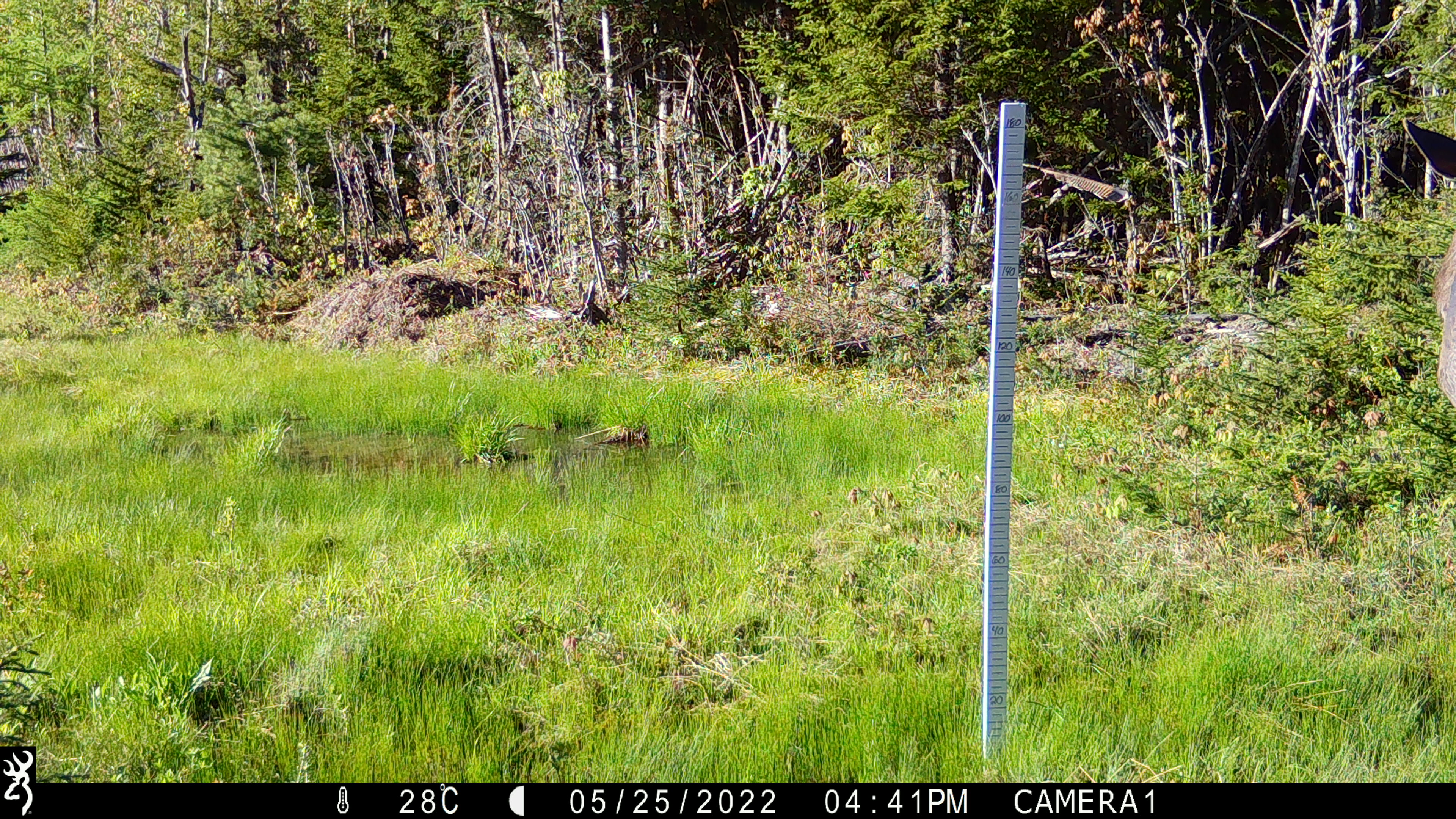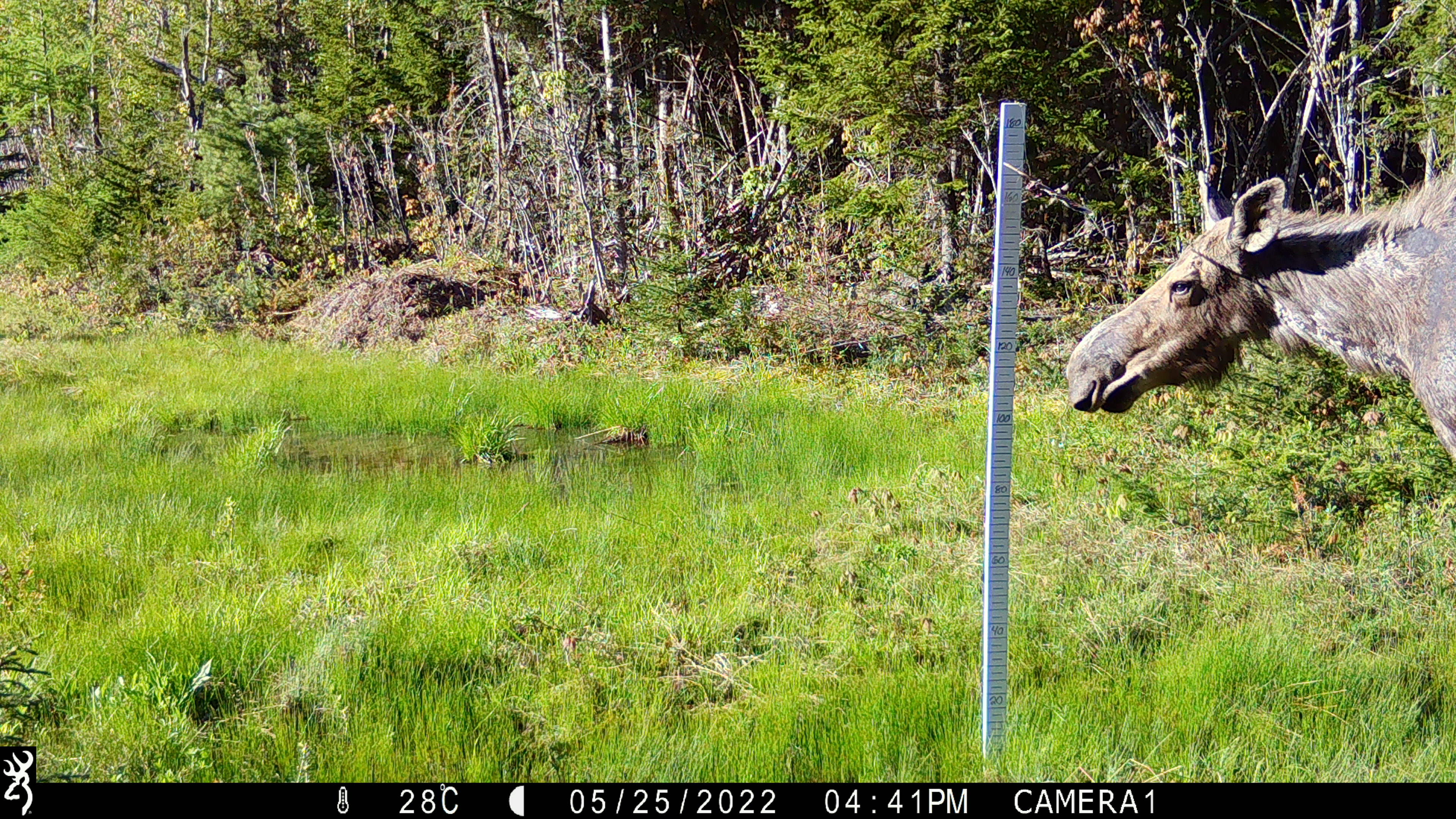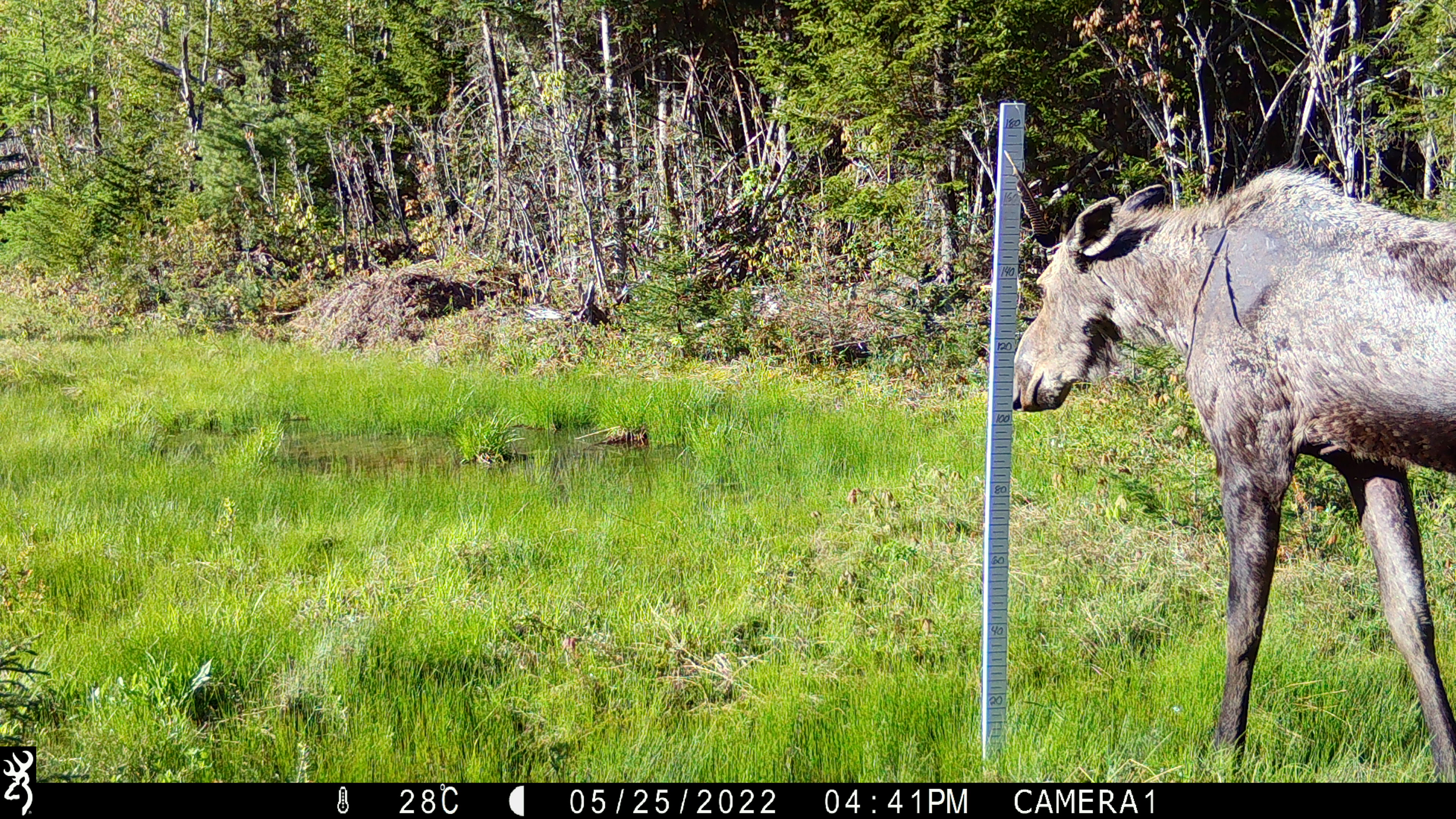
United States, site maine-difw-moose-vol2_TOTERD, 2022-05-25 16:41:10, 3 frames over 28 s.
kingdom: Animalia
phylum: Chordata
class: Mammalia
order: Artiodactyla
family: Cervidae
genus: Alces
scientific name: Alces alces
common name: moose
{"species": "moose (Alces alces)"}